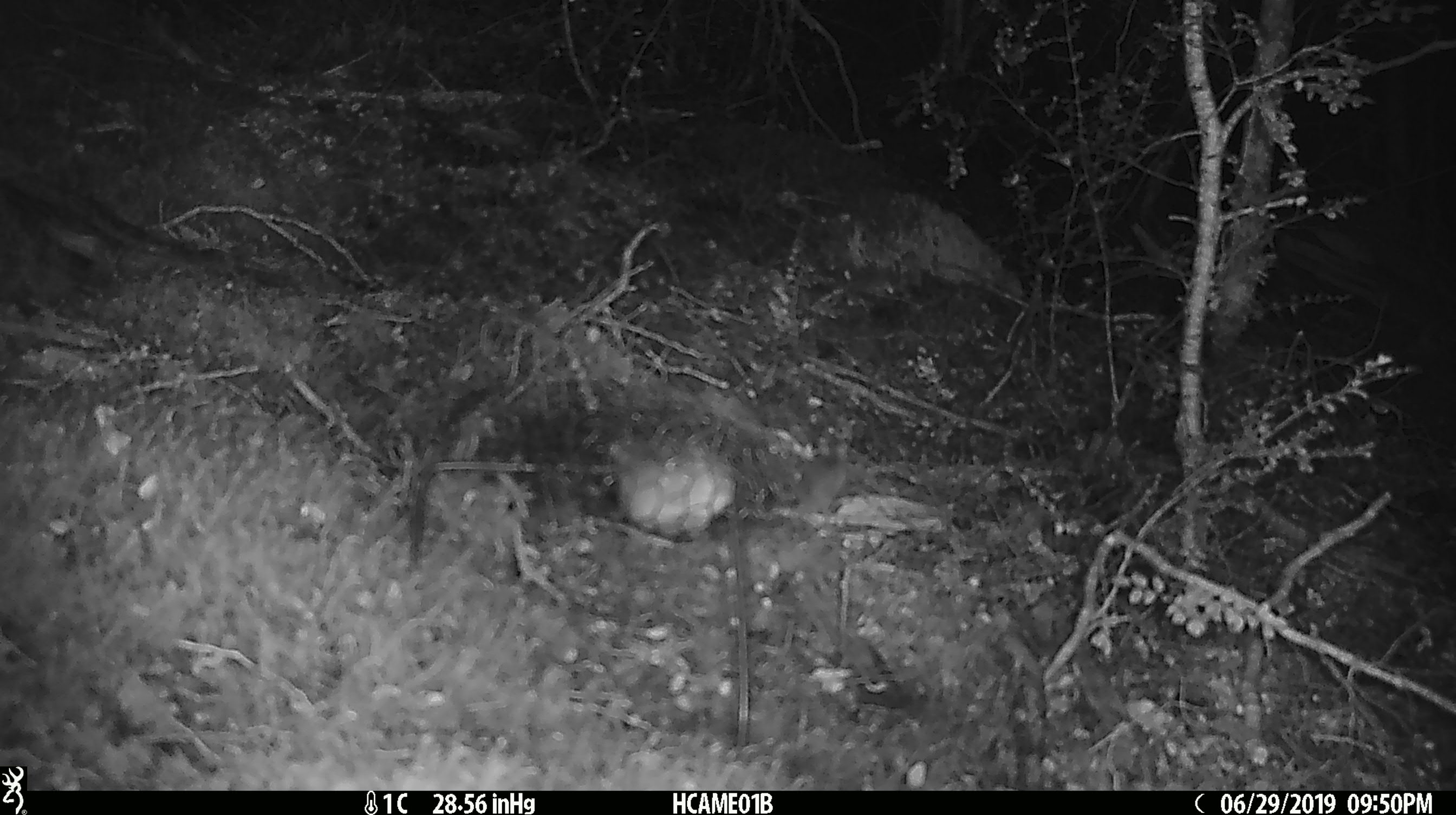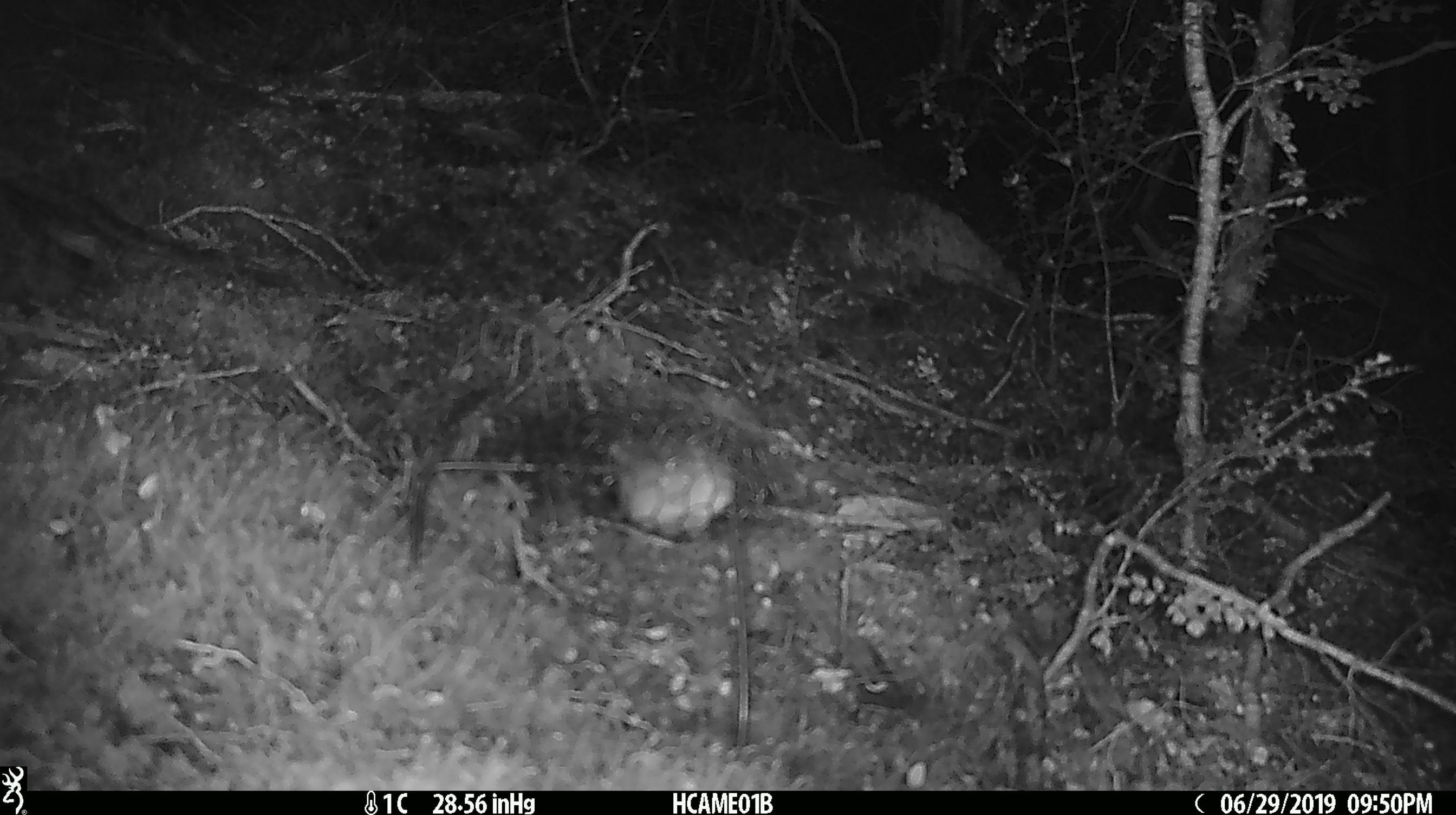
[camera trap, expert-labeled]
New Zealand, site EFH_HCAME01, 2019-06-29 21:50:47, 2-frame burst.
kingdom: Animalia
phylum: Chordata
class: Mammalia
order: Rodentia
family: Muridae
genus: Mus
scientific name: Mus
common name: mouse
Mouse (Mus).